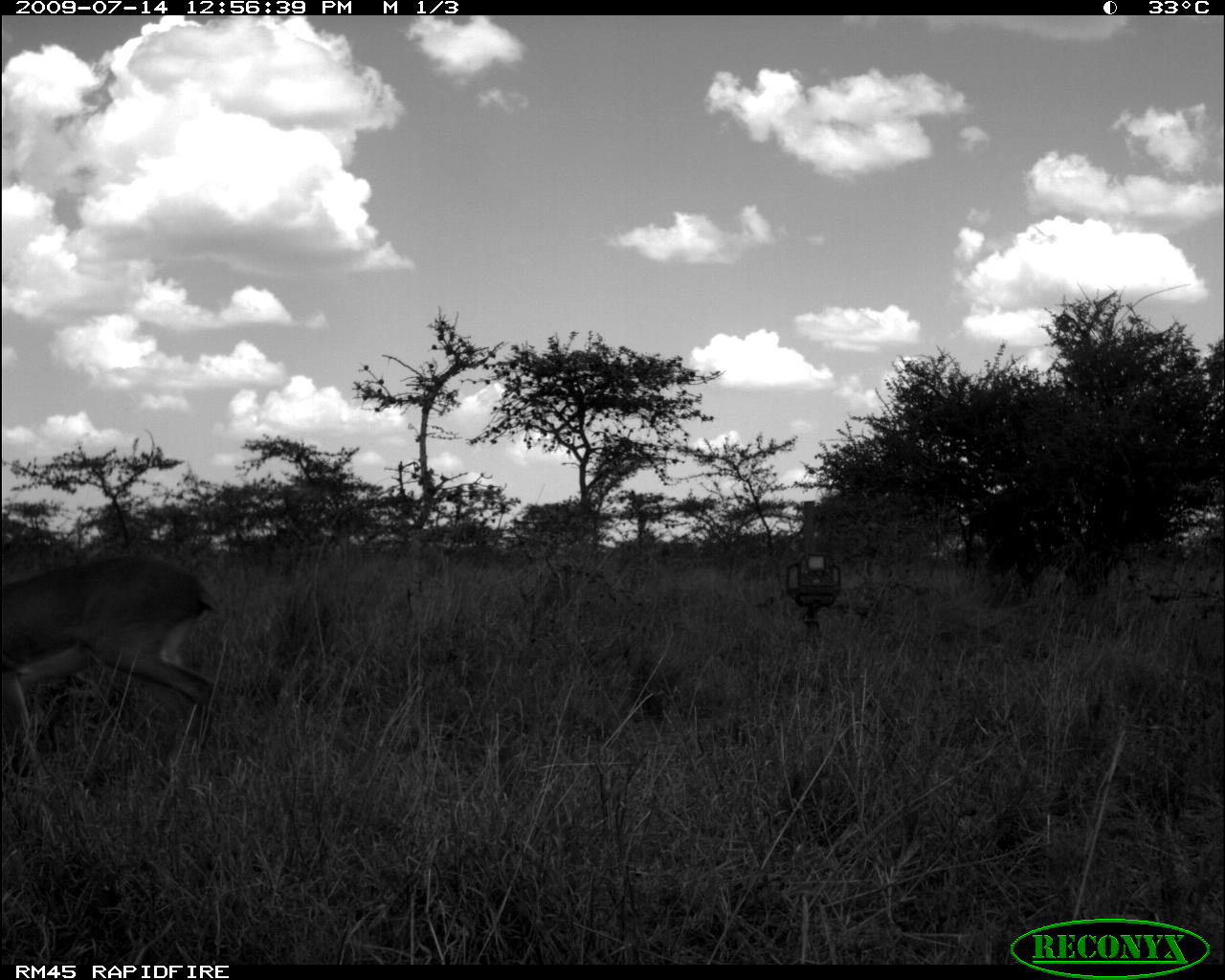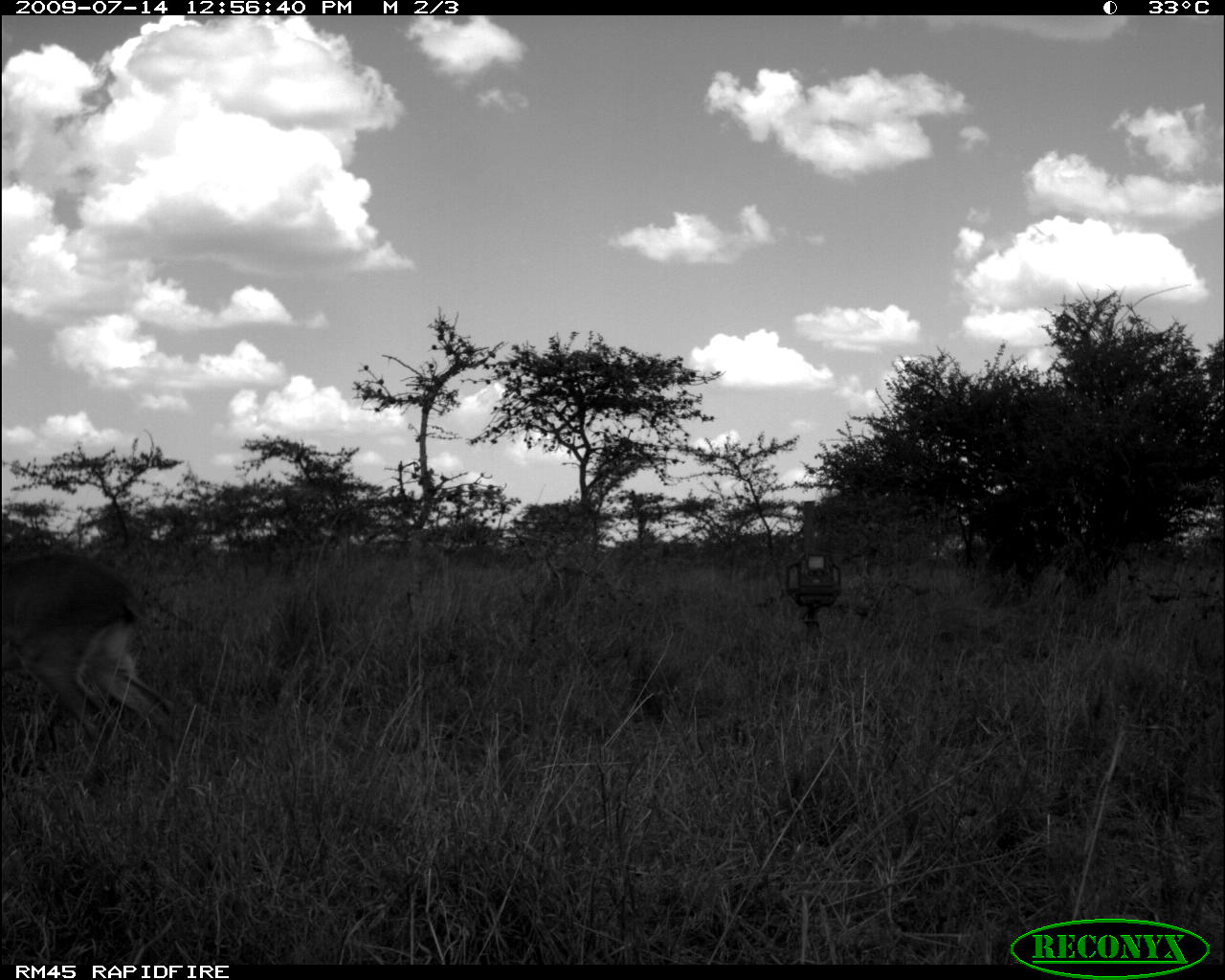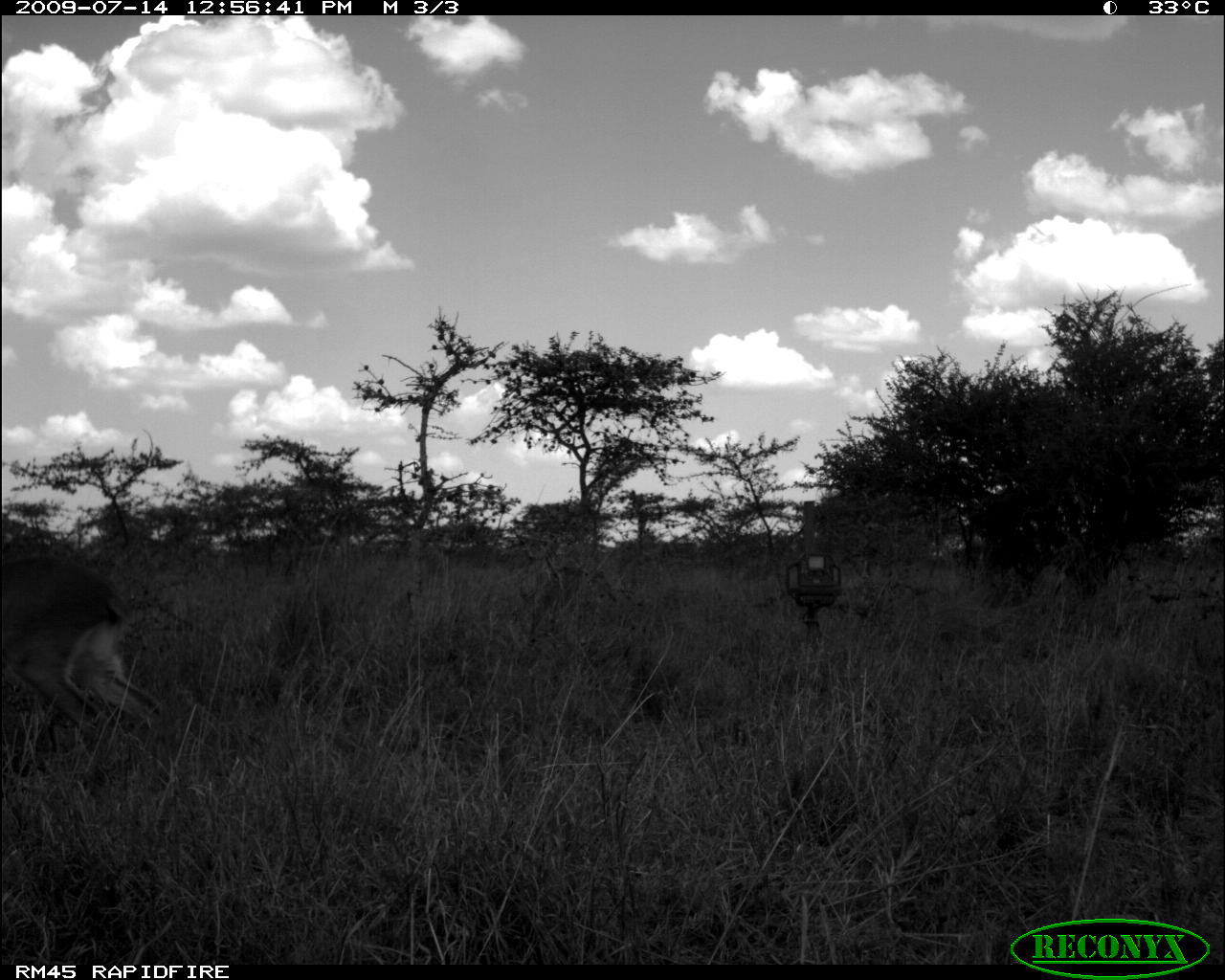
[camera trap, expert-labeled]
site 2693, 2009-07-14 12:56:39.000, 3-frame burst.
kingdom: Animalia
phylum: Chordata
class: Mammalia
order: Artiodactyla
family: Bovidae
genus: Raphicerus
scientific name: Raphicerus campestris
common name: steenbok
Raphicerus campestris (steenbok), count 1.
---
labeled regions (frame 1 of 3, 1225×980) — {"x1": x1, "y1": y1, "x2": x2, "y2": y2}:
raphicerus campestris: {"x1": 0, "y1": 556, "x2": 220, "y2": 791}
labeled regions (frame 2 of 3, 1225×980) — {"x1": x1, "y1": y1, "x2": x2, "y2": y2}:
raphicerus campestris: {"x1": 0, "y1": 550, "x2": 193, "y2": 802}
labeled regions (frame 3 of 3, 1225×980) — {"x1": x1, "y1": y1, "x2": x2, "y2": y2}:
raphicerus campestris: {"x1": 0, "y1": 554, "x2": 172, "y2": 794}